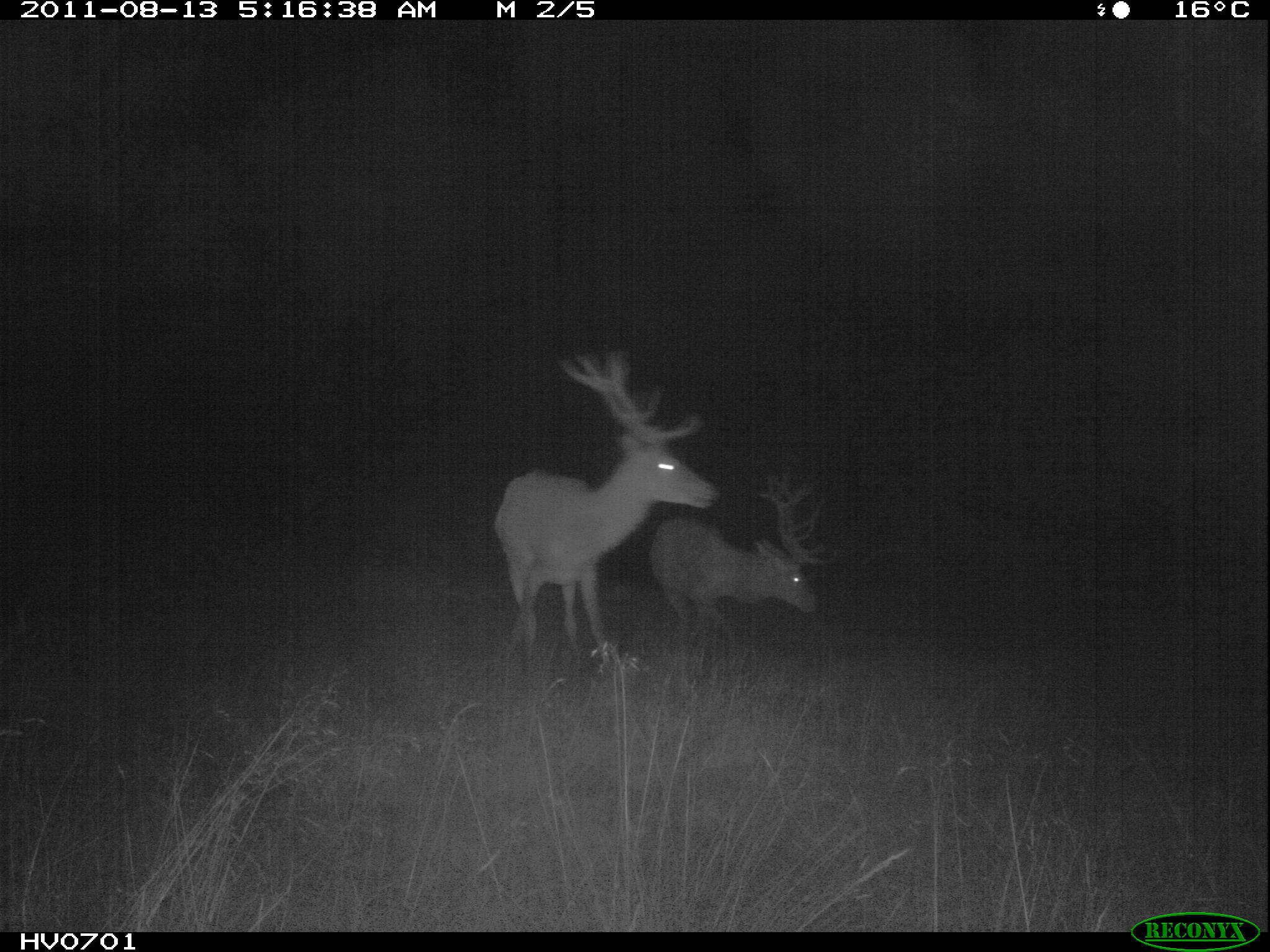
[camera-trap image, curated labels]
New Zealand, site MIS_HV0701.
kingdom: Animalia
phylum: Chordata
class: Mammalia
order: Artiodactyla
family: Cervidae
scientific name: Cervidae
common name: deer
Deer (Cervidae).